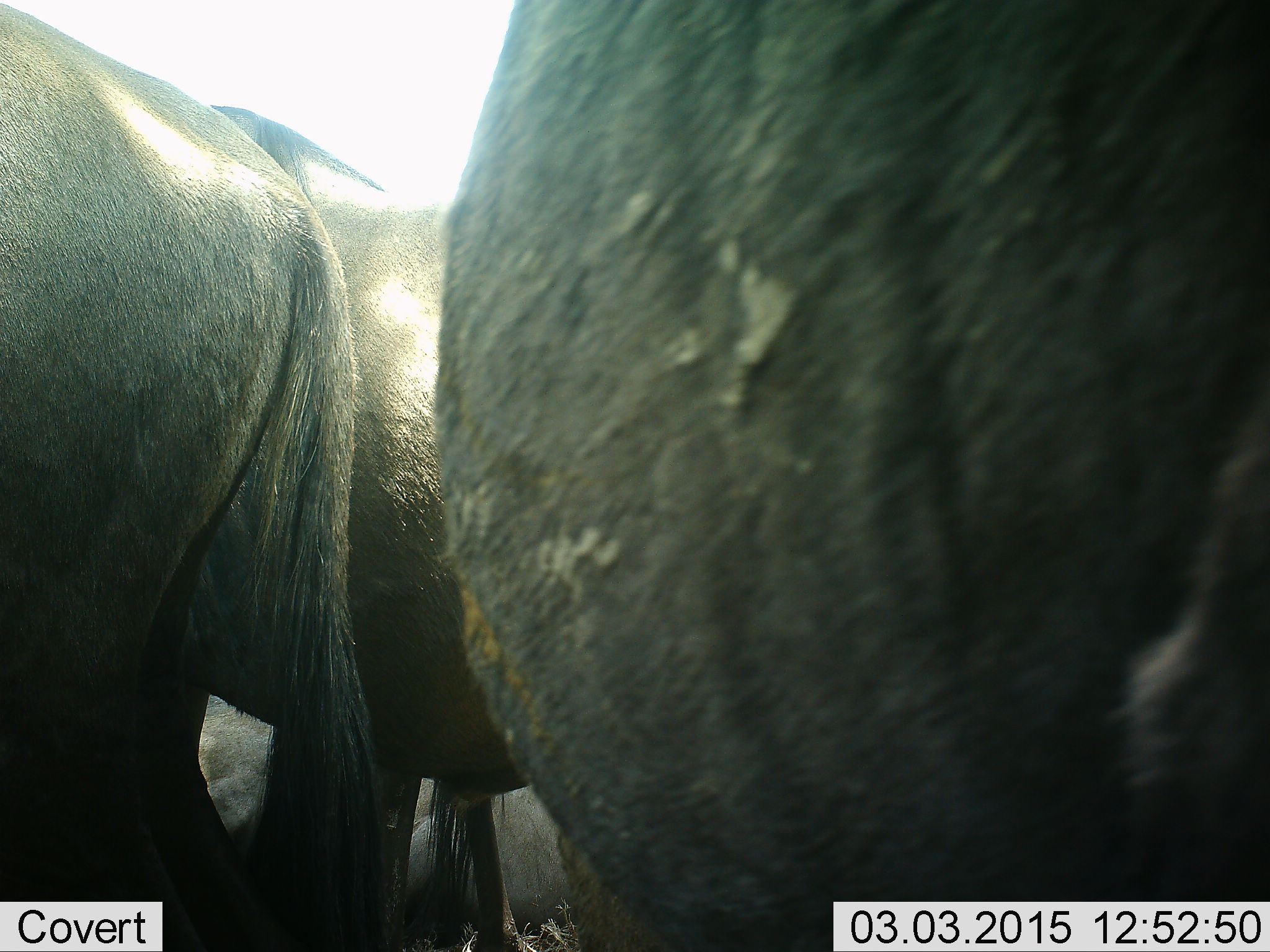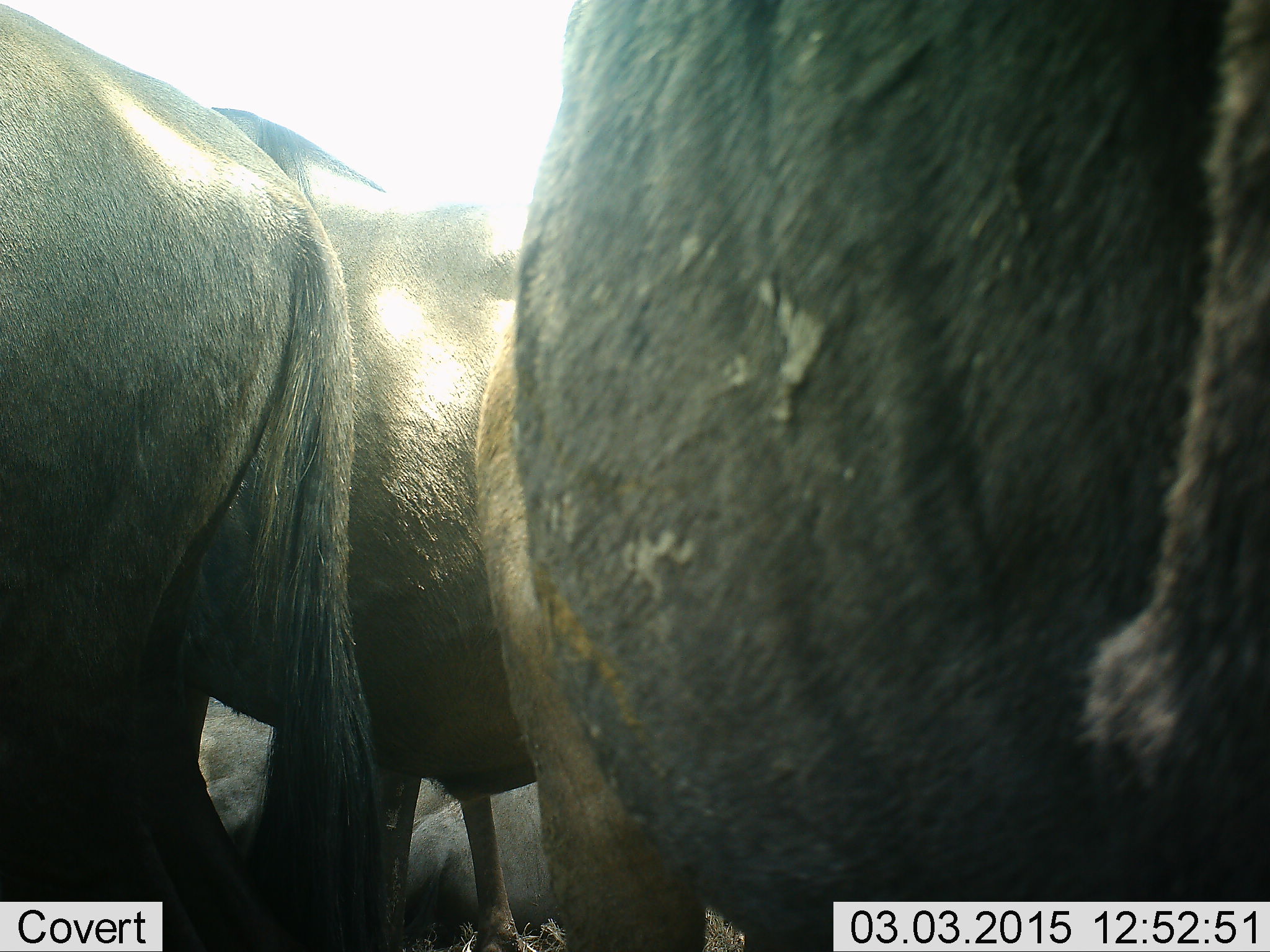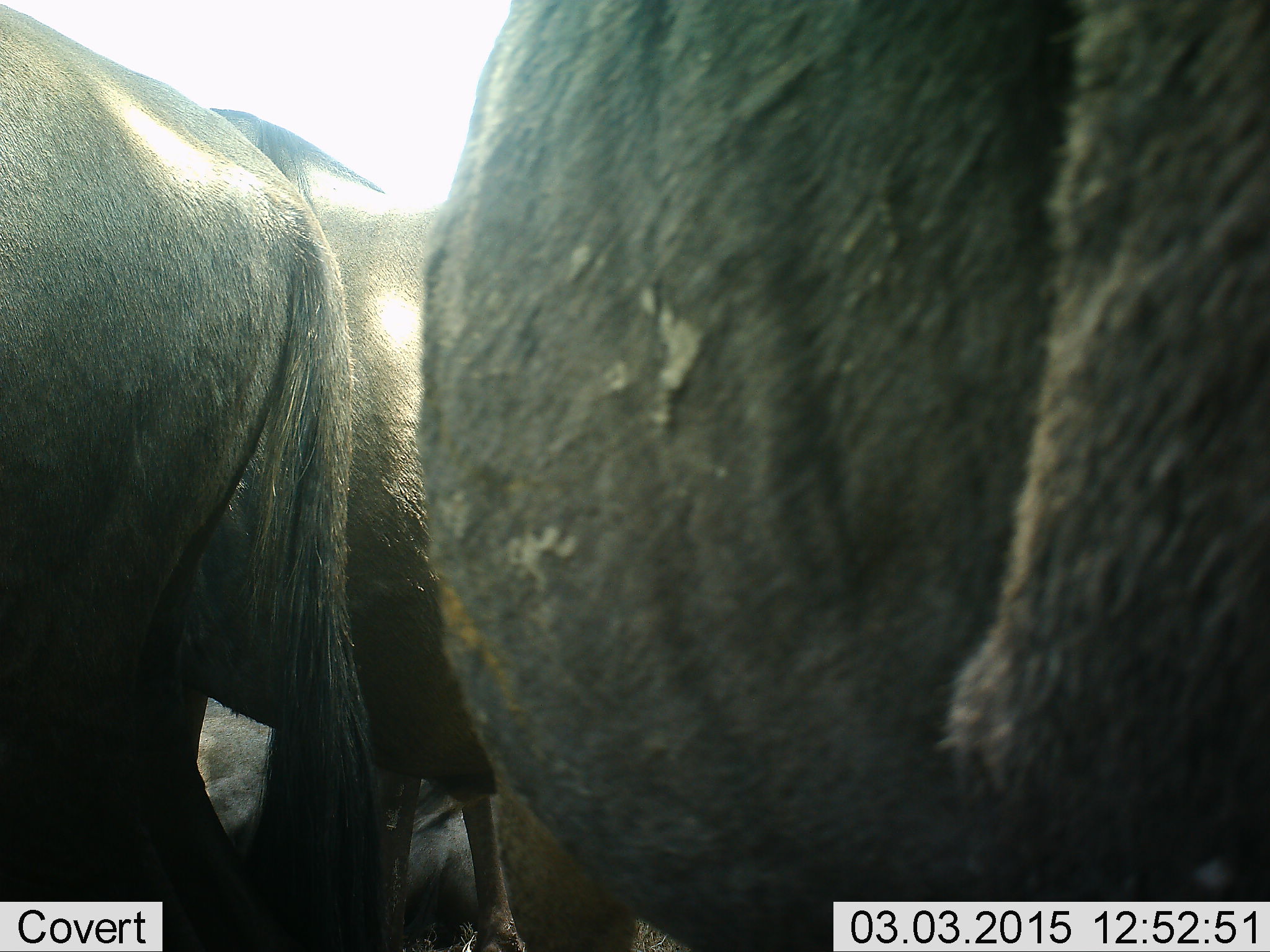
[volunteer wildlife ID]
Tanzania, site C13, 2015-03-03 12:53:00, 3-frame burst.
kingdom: Animalia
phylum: Chordata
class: Mammalia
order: Artiodactyla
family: Bovidae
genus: Connochaetes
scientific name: Connochaetes taurinus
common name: blue wildebeest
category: wildebeest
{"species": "wildebeest (blue wildebeest) (Connochaetes taurinus)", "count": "5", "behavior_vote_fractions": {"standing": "100%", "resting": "70%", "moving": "0%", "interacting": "0%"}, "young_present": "0%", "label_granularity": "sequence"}